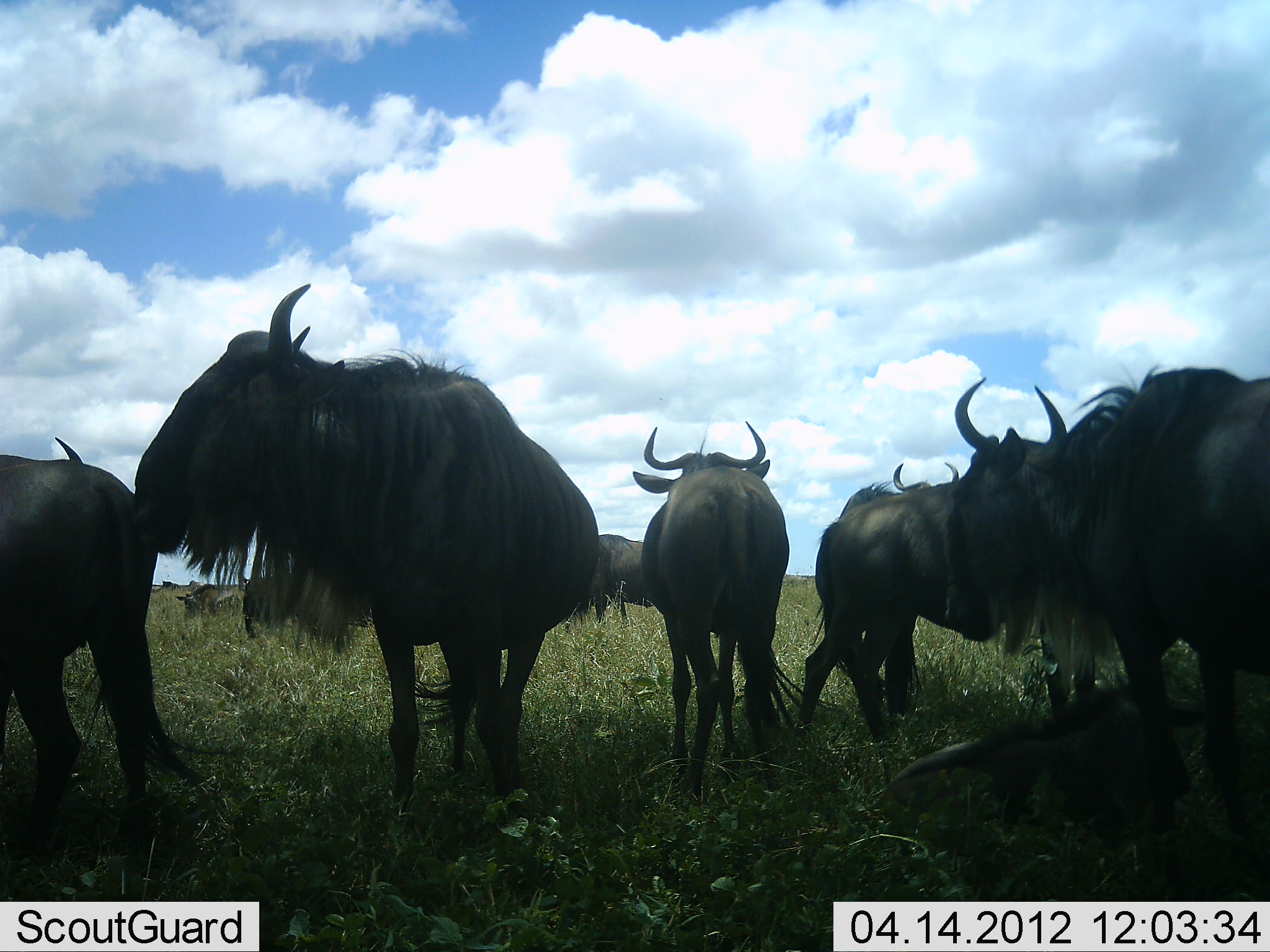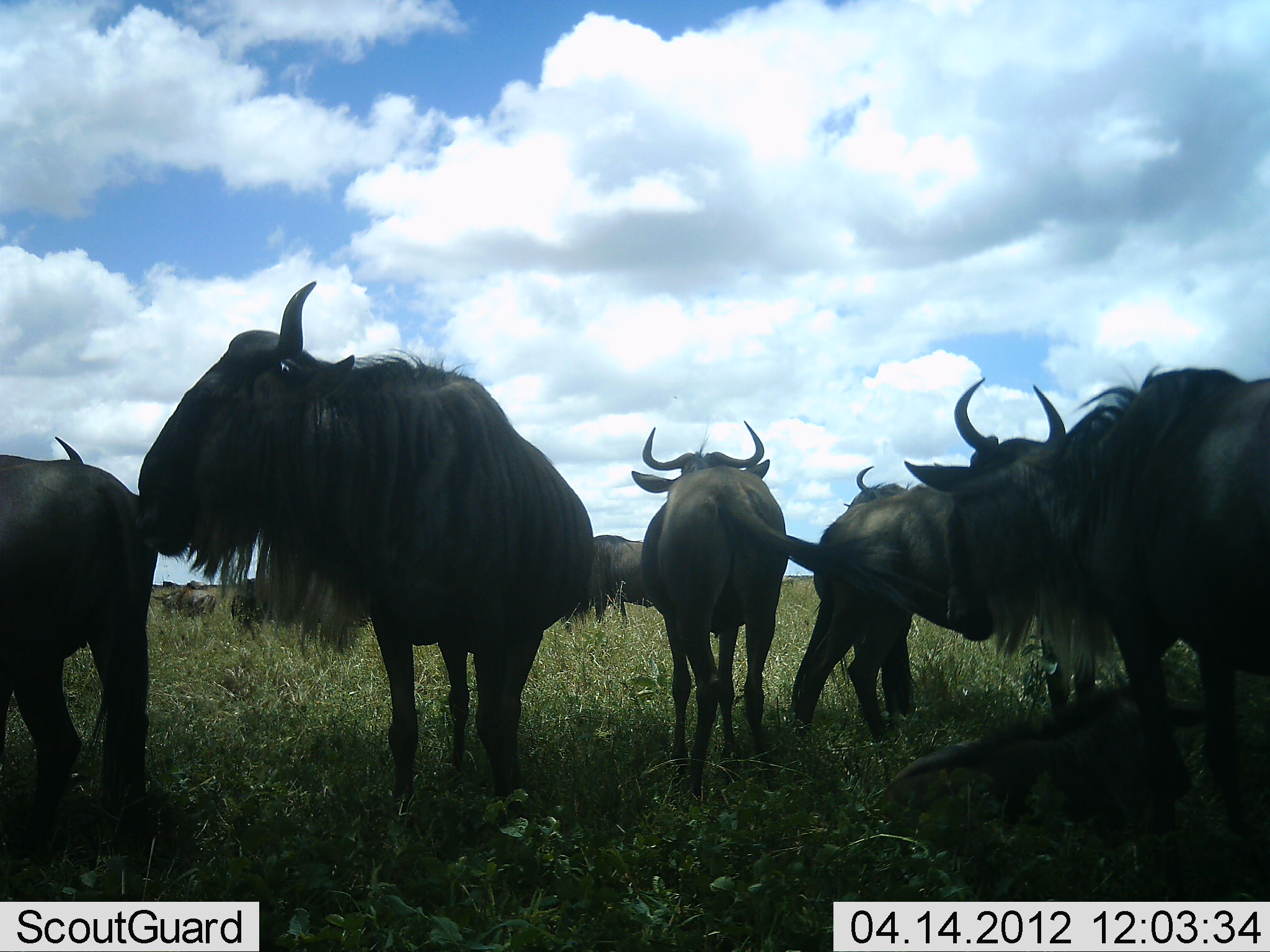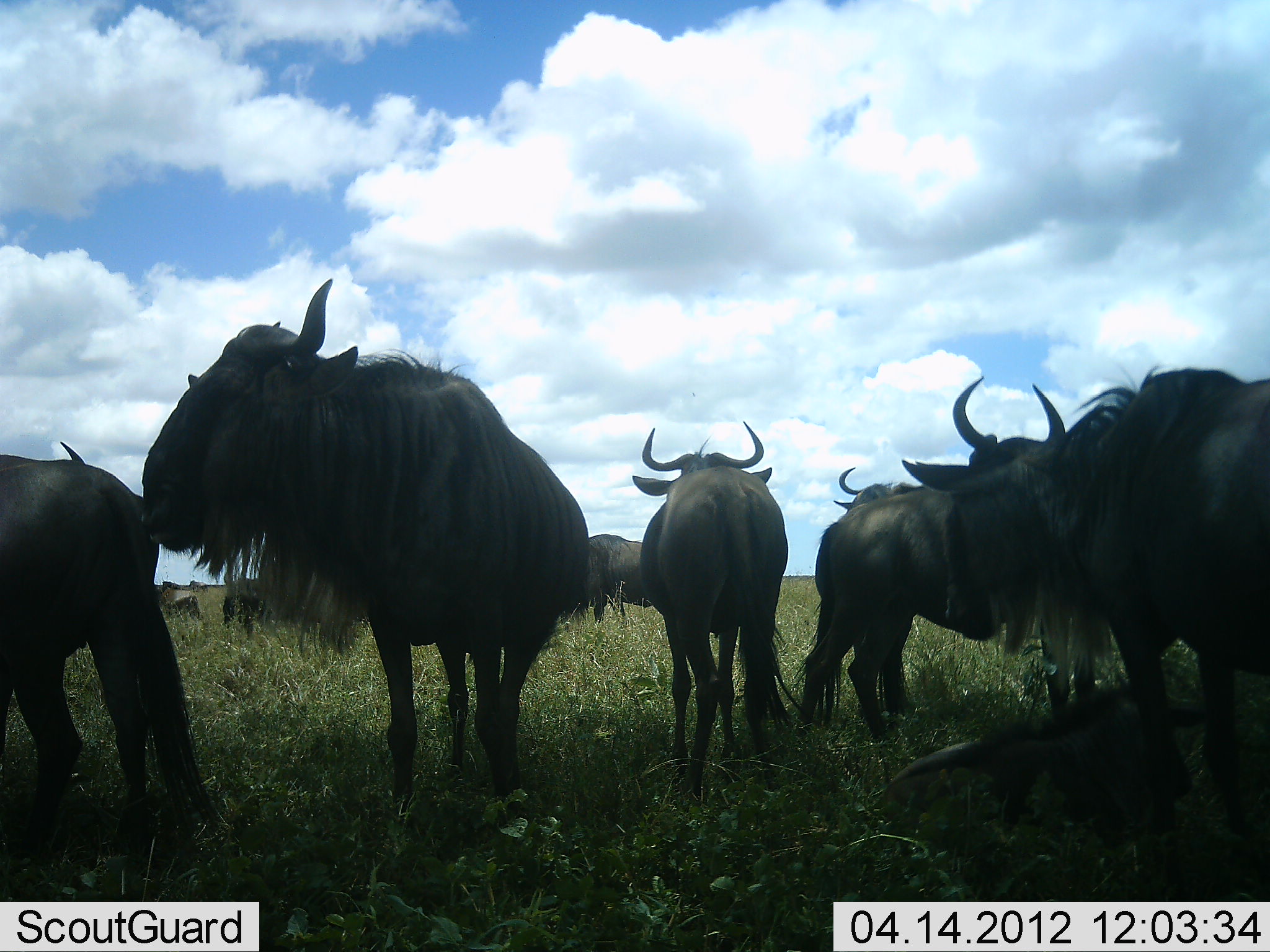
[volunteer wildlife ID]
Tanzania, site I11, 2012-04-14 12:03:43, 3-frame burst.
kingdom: Animalia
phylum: Chordata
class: Mammalia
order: Artiodactyla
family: Bovidae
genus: Connochaetes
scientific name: Connochaetes taurinus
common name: blue wildebeest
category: wildebeest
Wildebeest (blue wildebeest) (Connochaetes taurinus), count 10. Behavior (volunteer vote fractions): standing 92%, resting 69%, moving 15%, interacting 8%. Young present (vote fraction): 31%. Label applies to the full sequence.